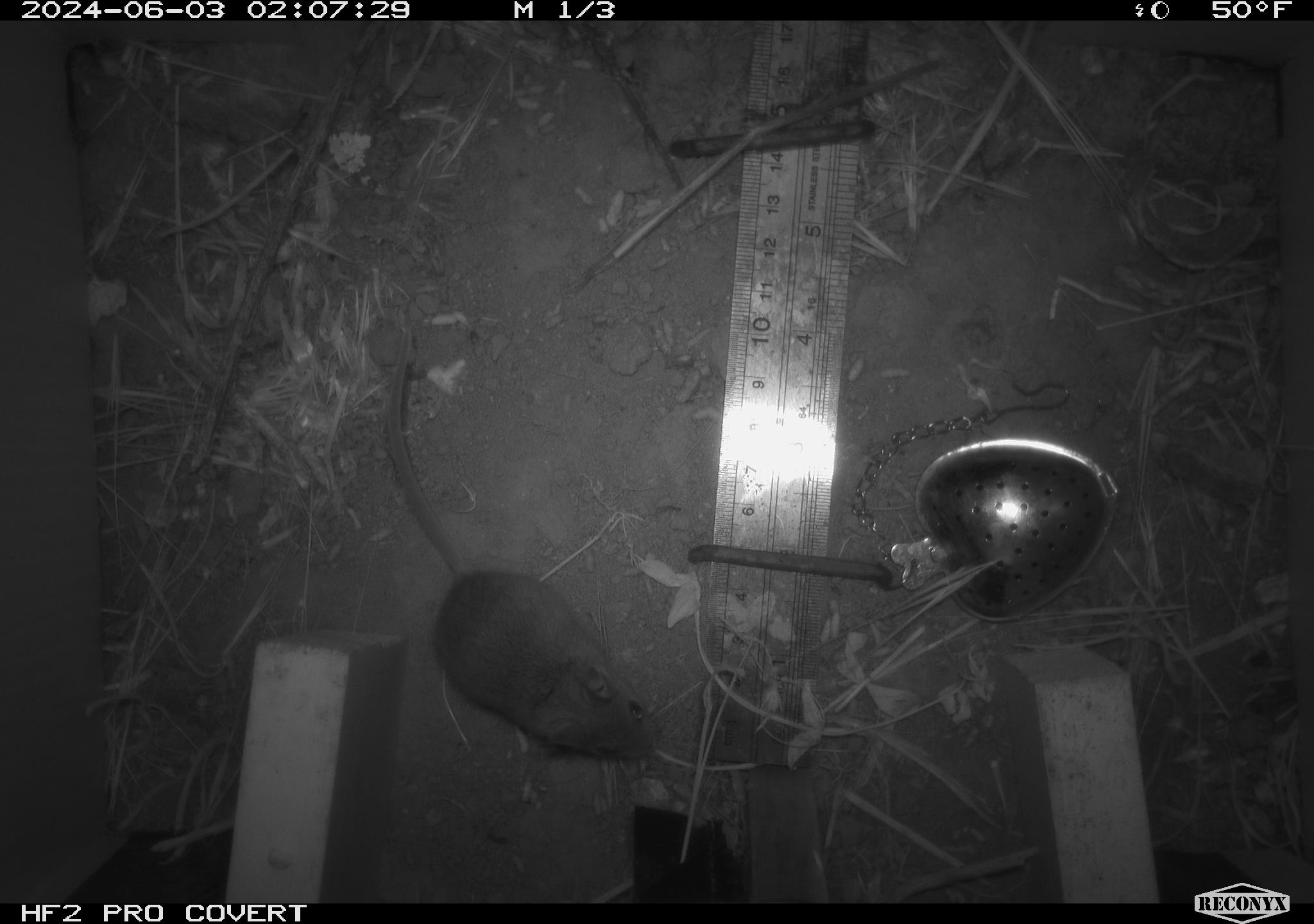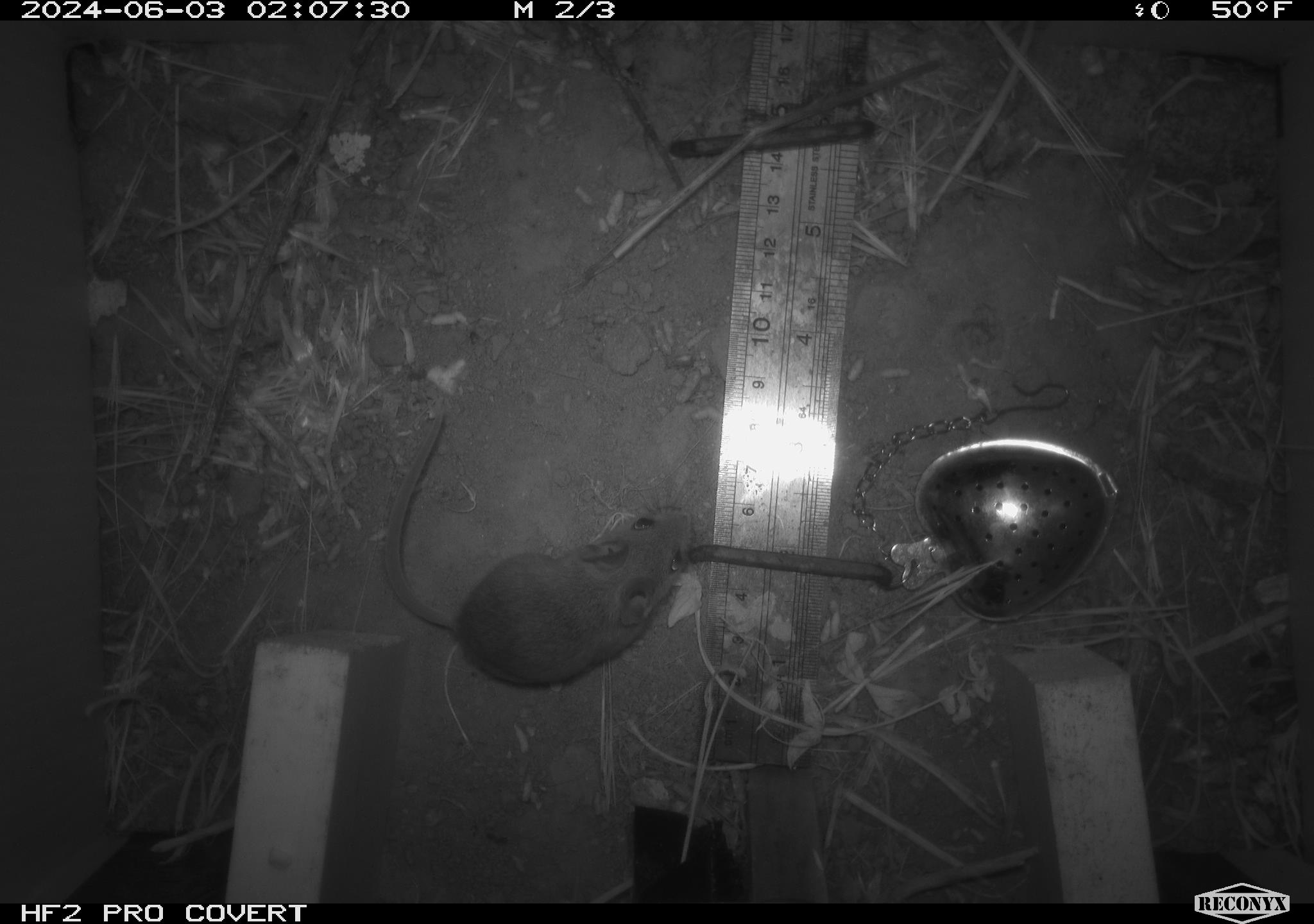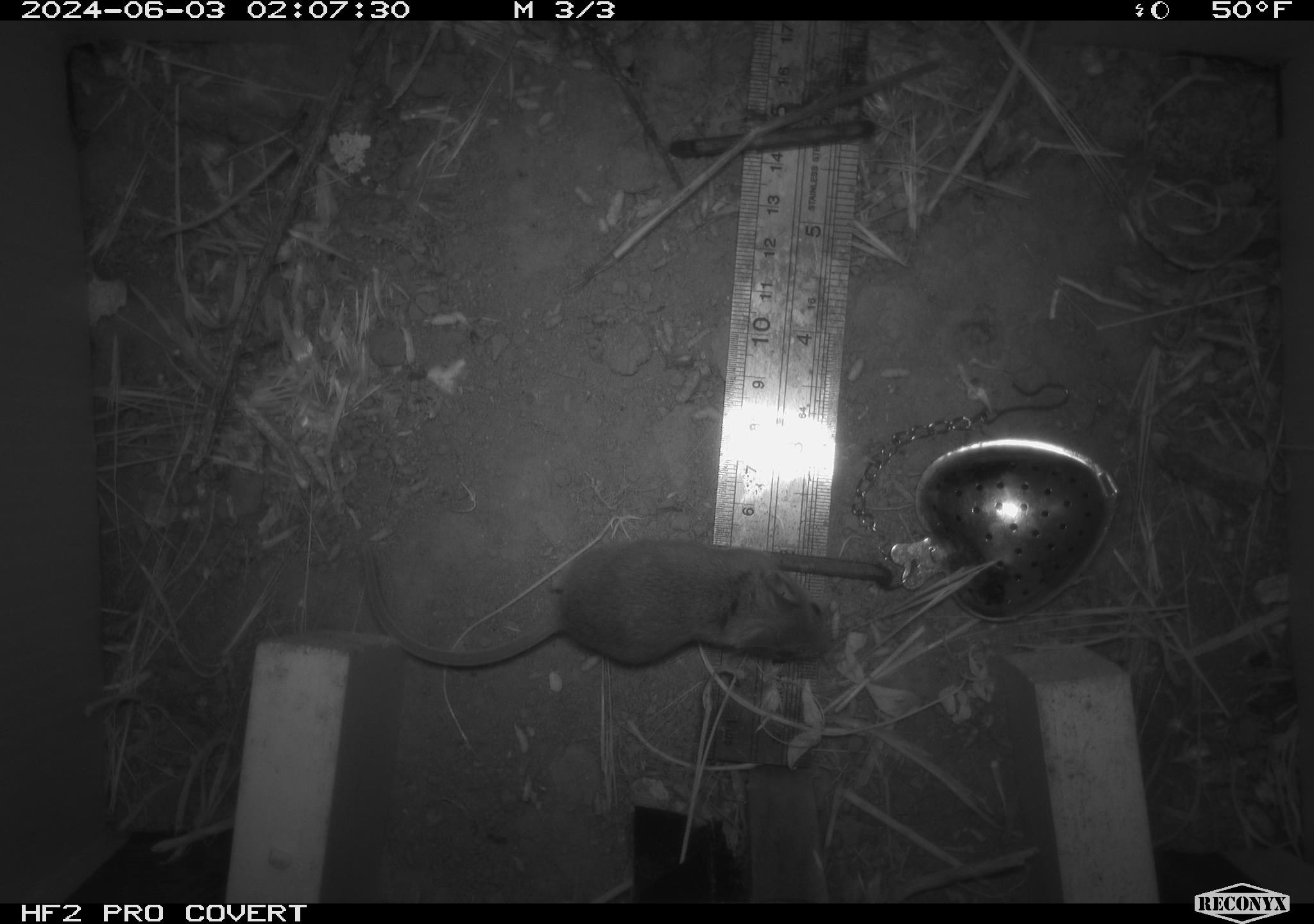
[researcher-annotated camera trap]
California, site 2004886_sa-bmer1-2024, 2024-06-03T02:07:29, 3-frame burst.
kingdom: Animalia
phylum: Chordata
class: Mammalia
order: Rodentia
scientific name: Rodentia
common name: mouse species